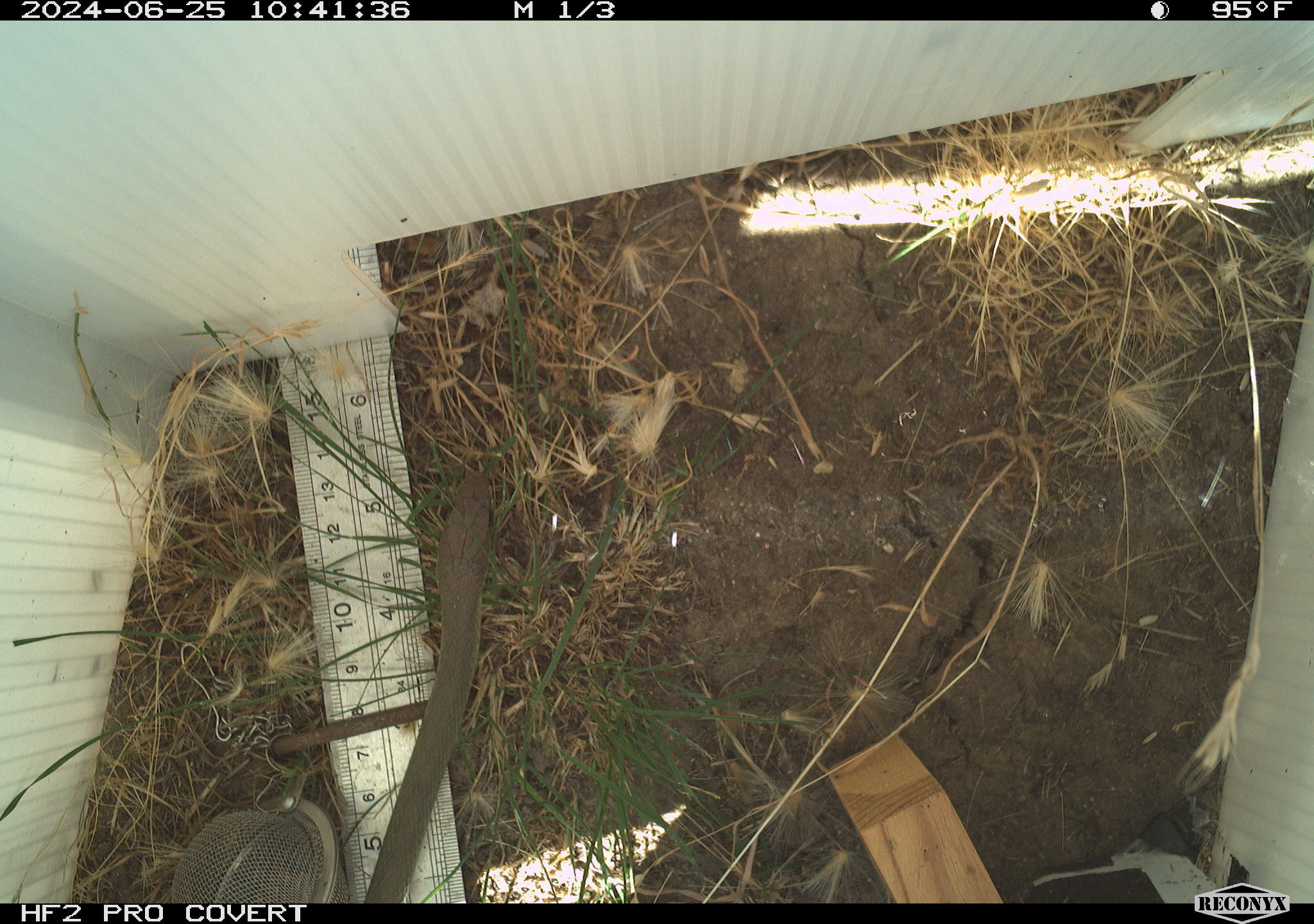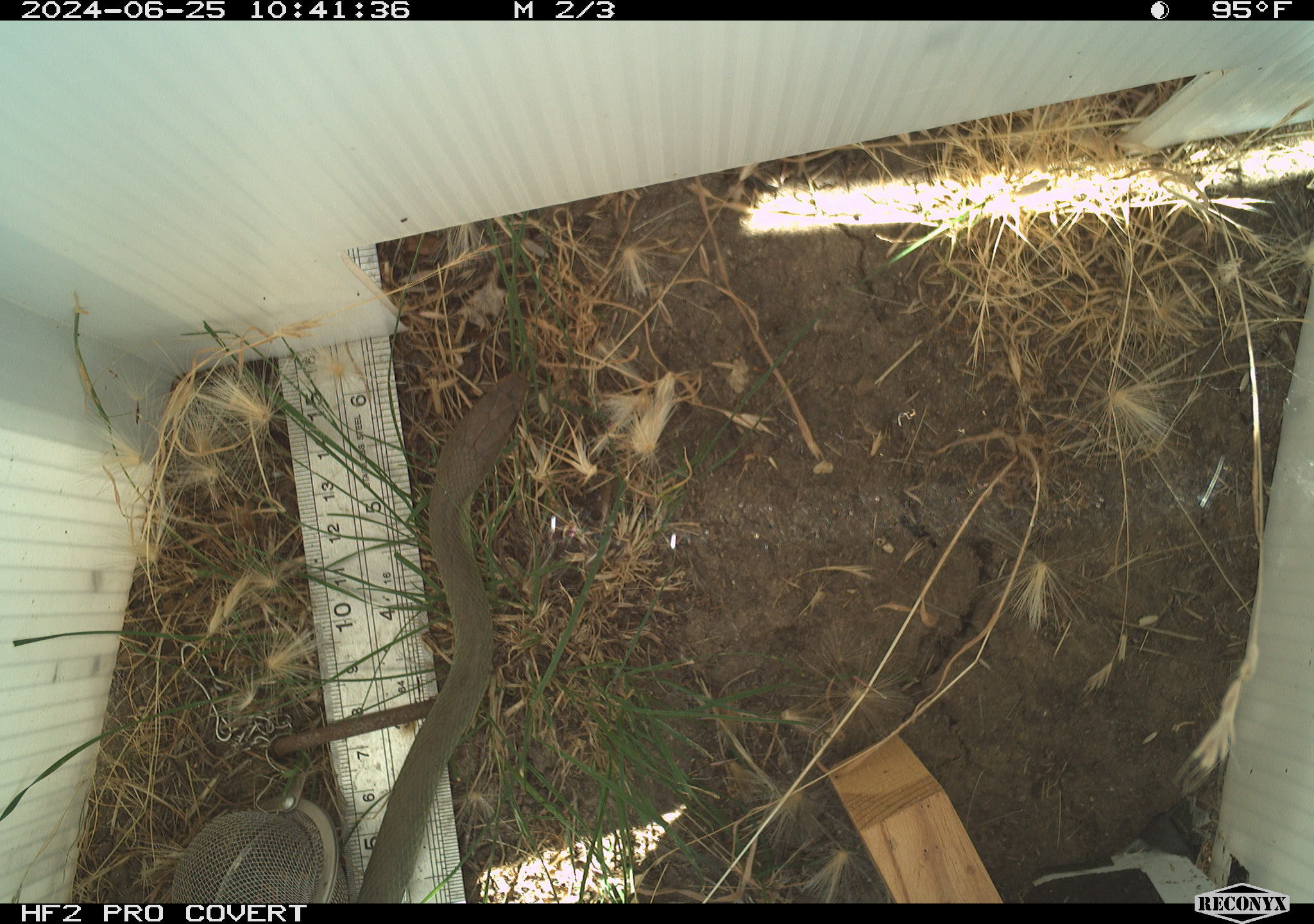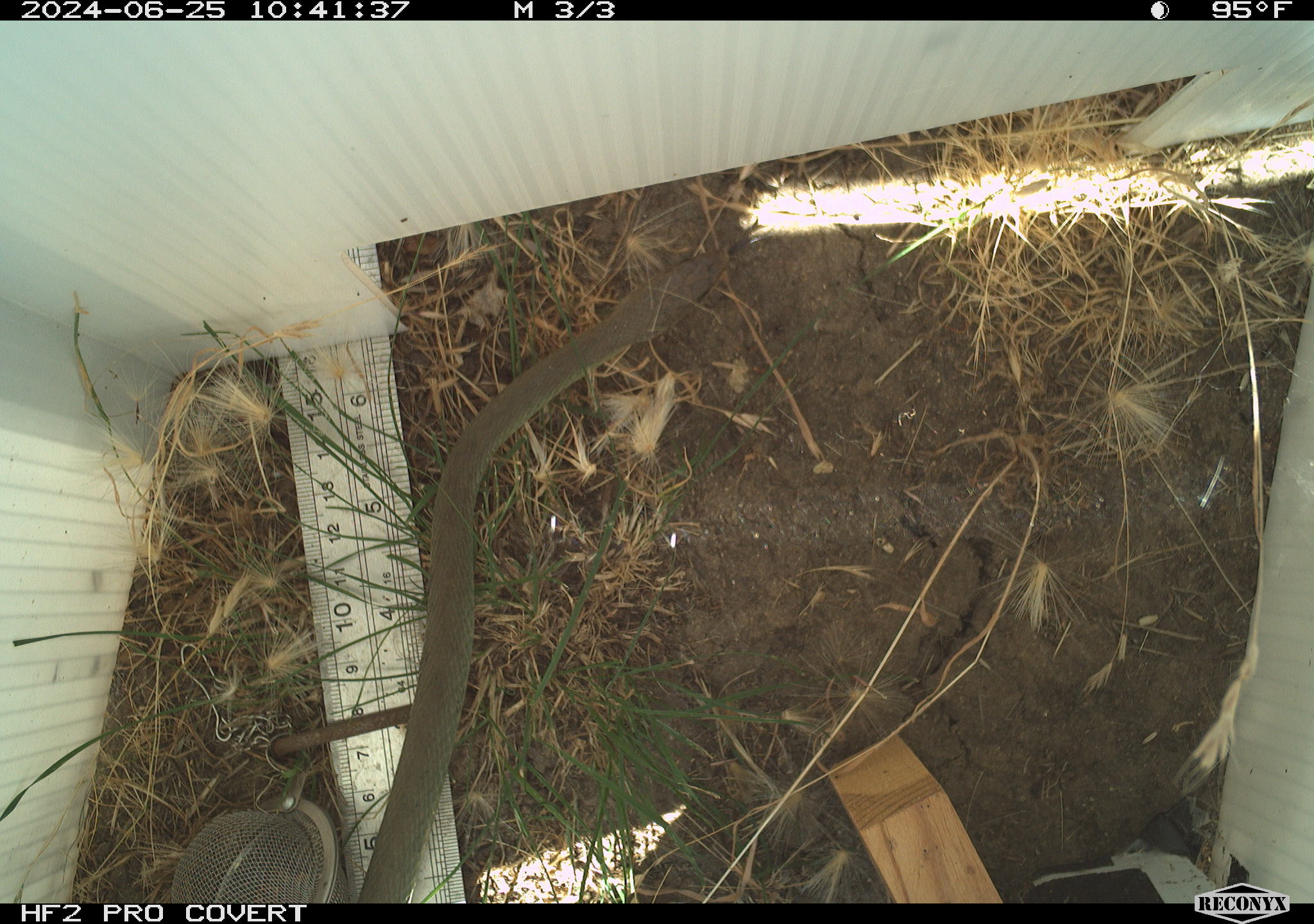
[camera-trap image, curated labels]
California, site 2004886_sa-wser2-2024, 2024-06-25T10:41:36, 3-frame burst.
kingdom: Animalia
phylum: Chordata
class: Reptilia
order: Squamata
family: Colubridae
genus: Coluber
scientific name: Coluber constrictor mormon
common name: western yellow-bellied racer